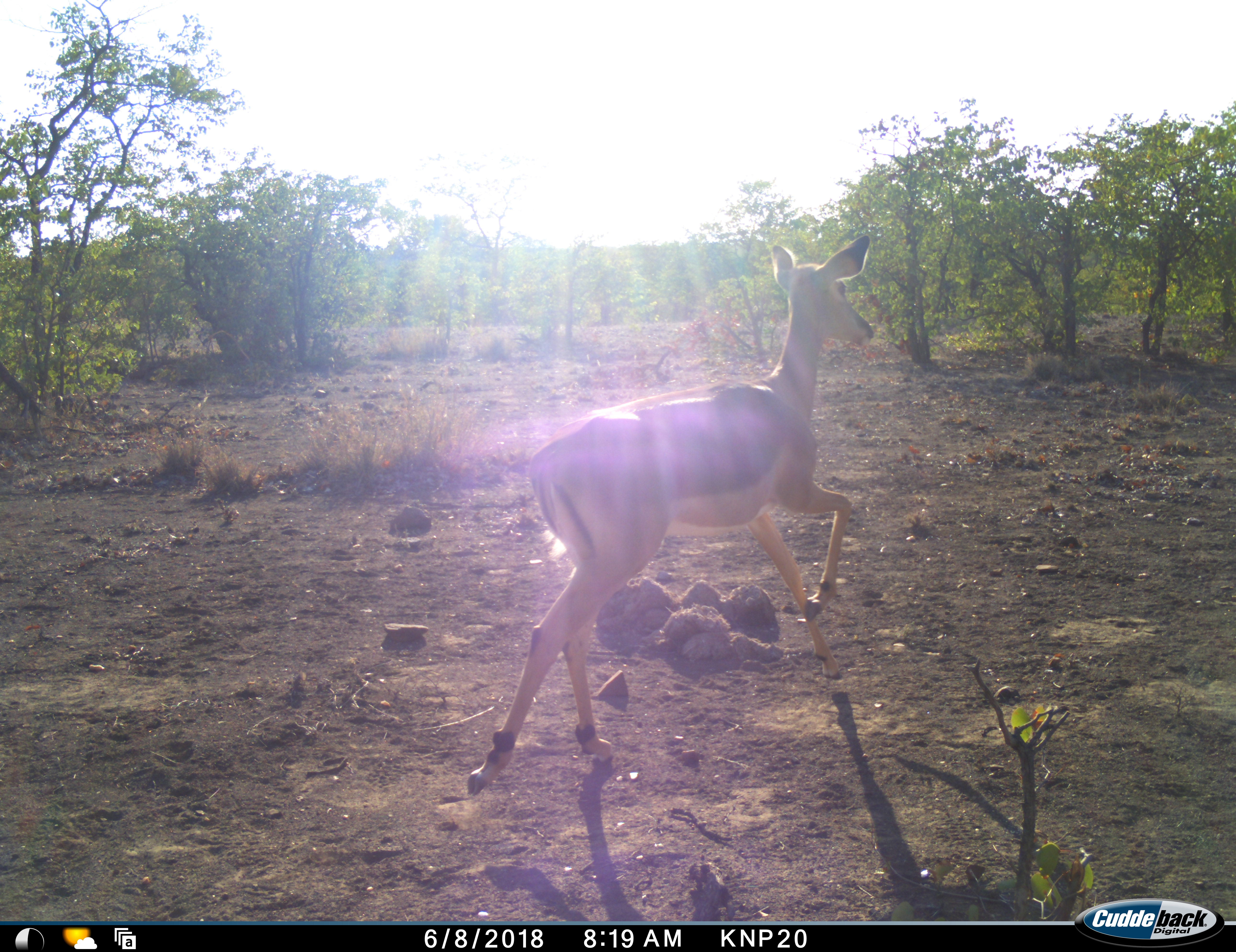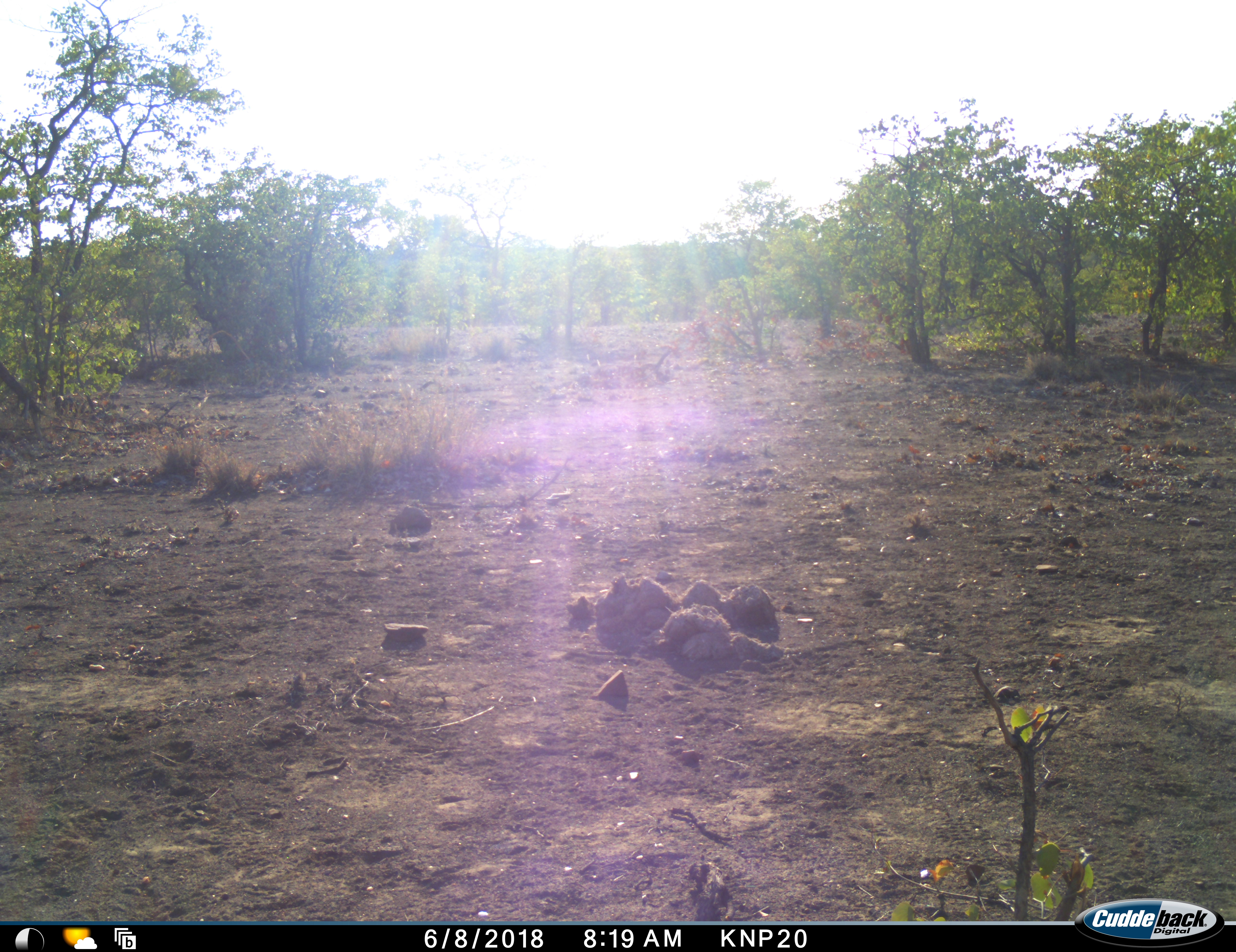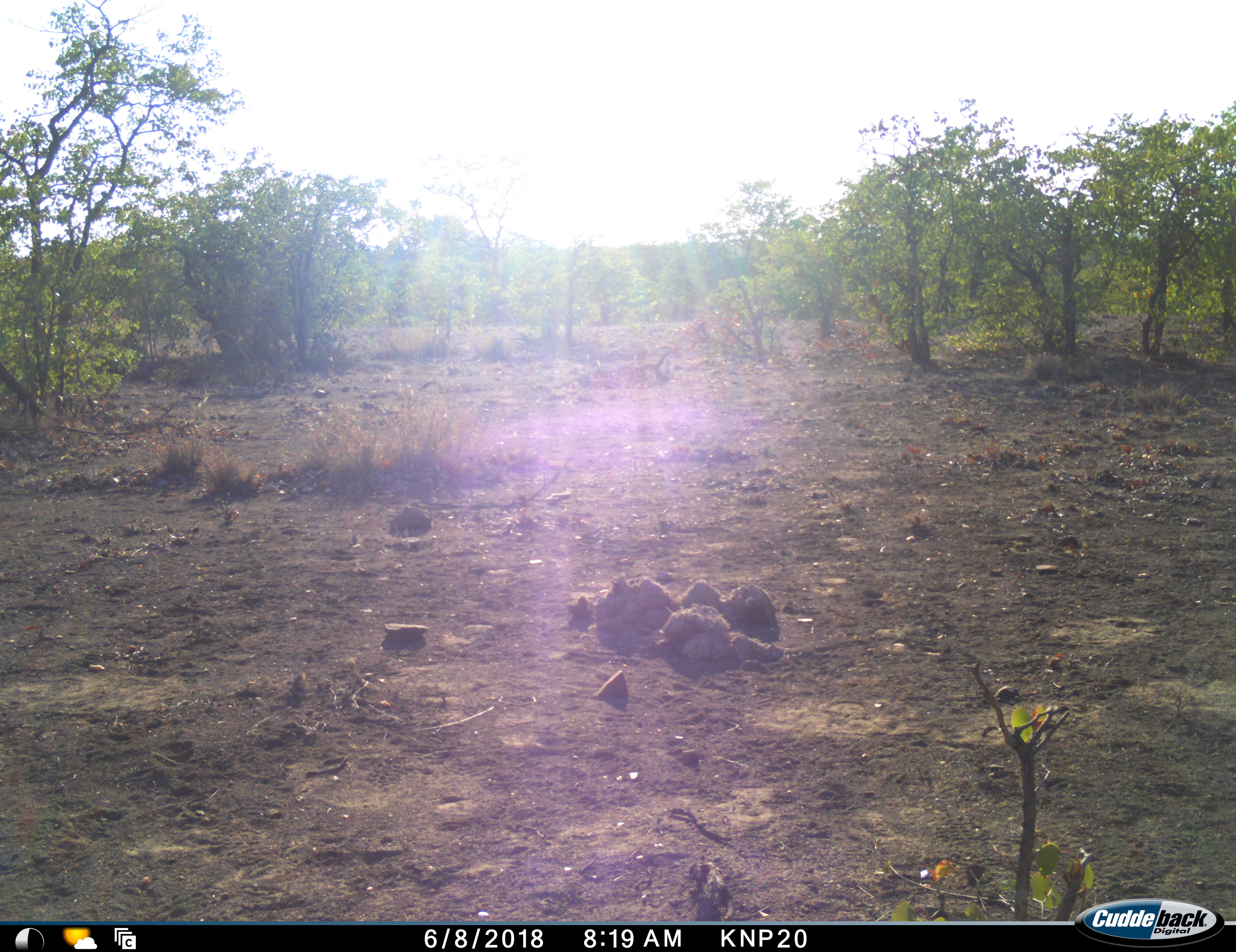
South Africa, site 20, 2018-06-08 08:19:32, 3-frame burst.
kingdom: Animalia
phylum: Chordata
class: Mammalia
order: Artiodactyla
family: Bovidae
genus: Aepyceros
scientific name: Aepyceros melampus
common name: impala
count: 1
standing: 0%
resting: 0%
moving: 100%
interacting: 0%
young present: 0%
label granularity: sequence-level